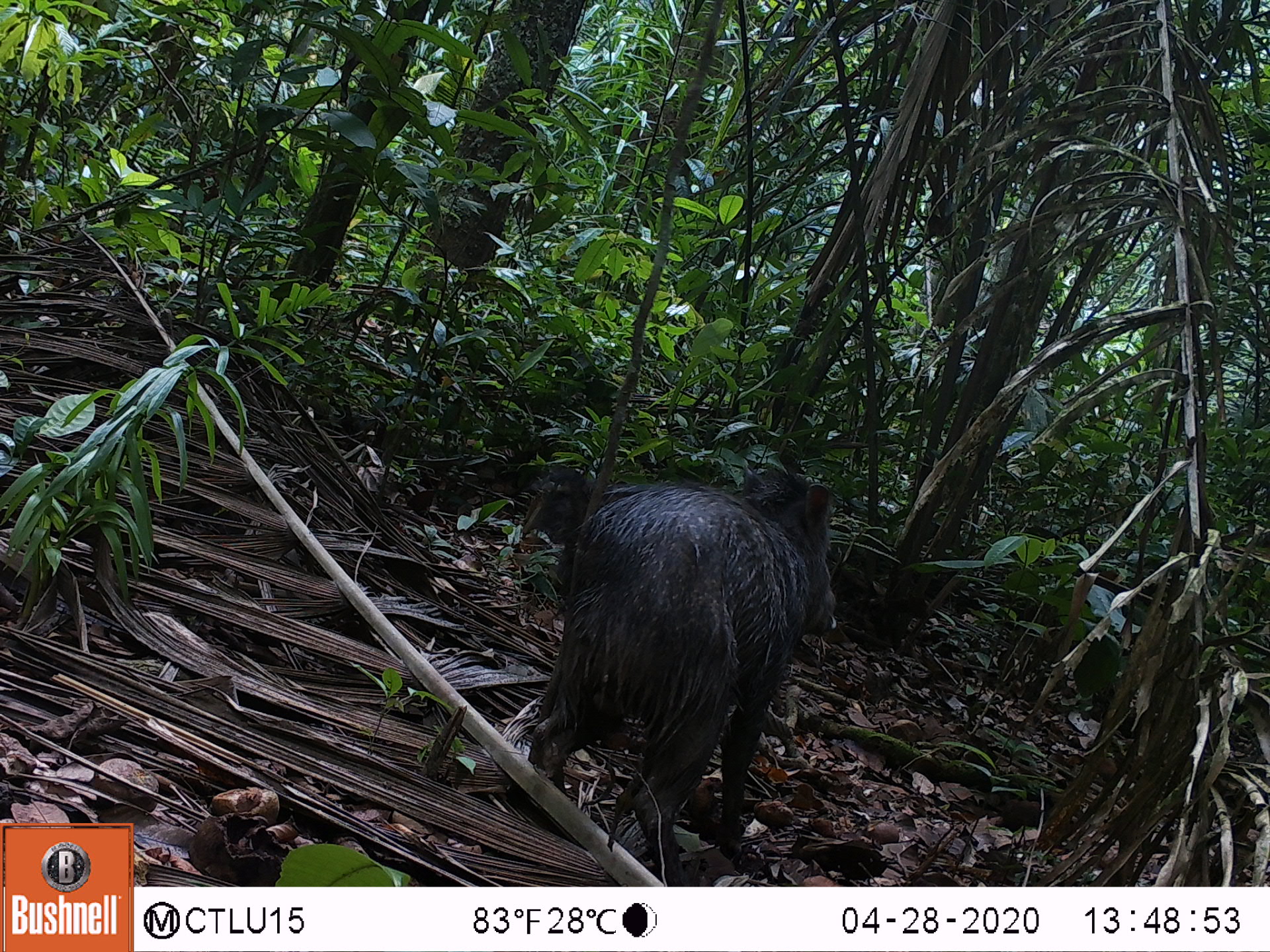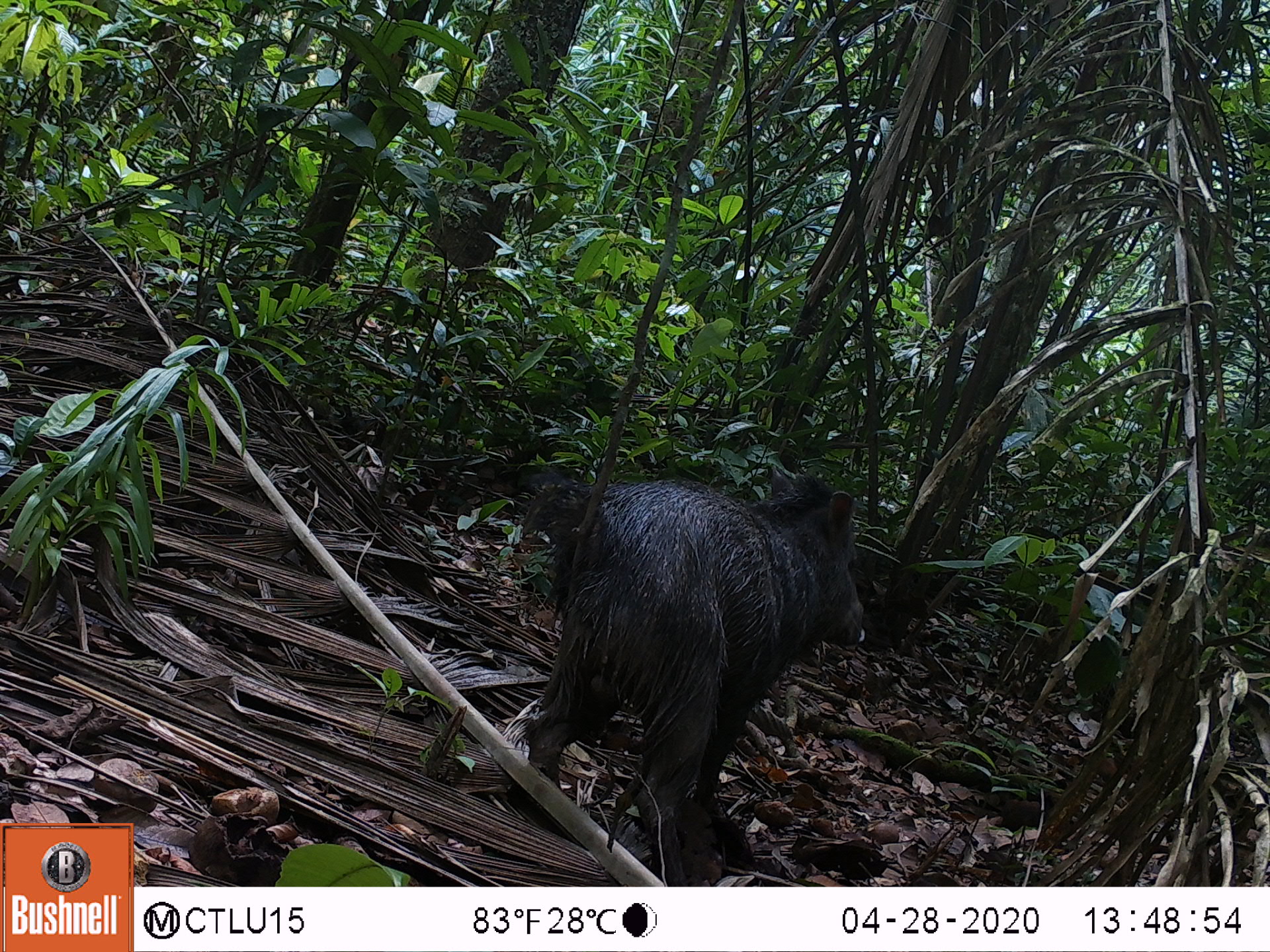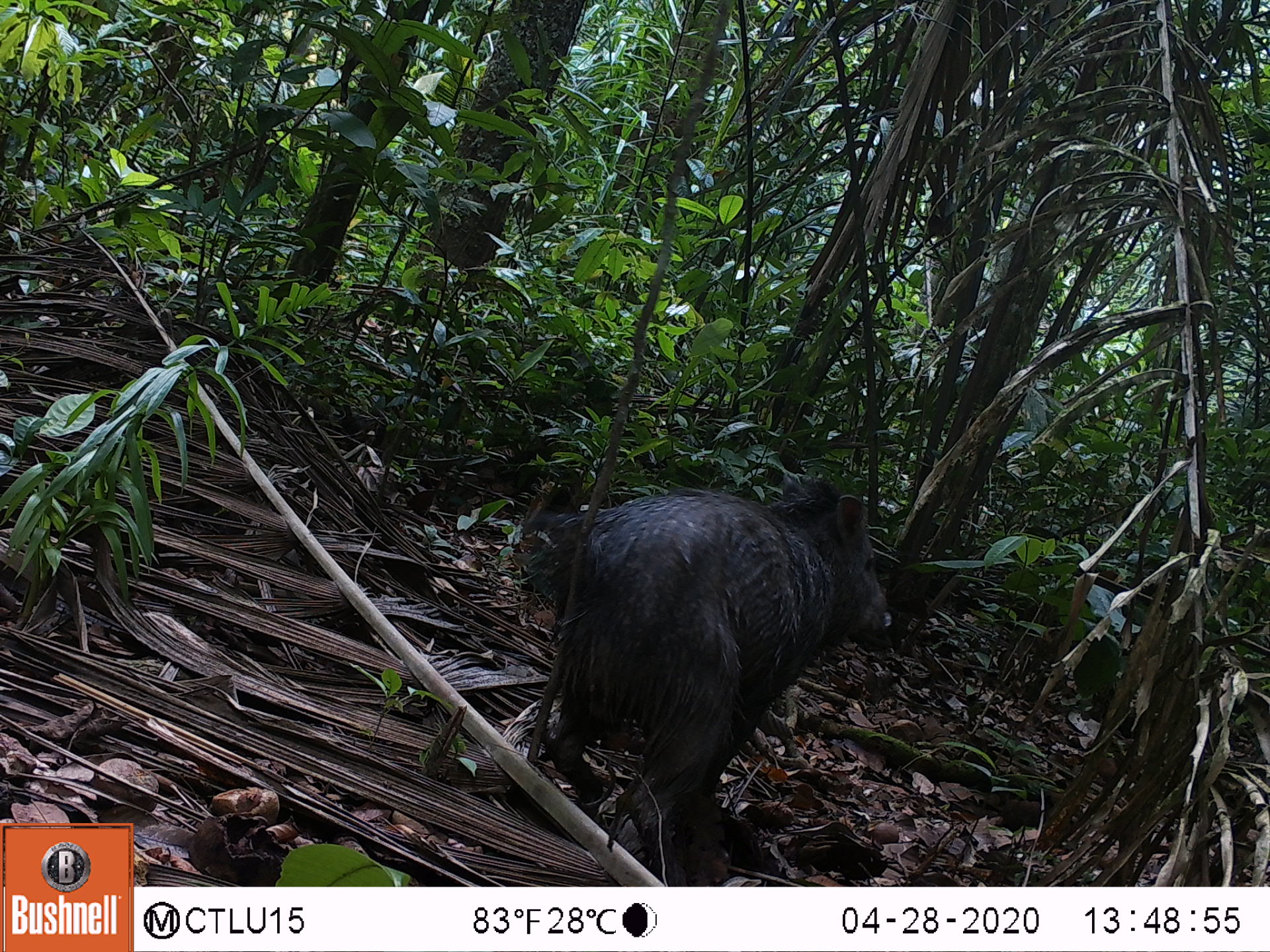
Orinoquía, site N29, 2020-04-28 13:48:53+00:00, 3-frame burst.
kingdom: Animalia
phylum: Chordata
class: Mammalia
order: Artiodactyla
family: Tayassuidae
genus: Pecari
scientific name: Pecari tajacu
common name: collared peccary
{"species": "collared peccary (Pecari tajacu)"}